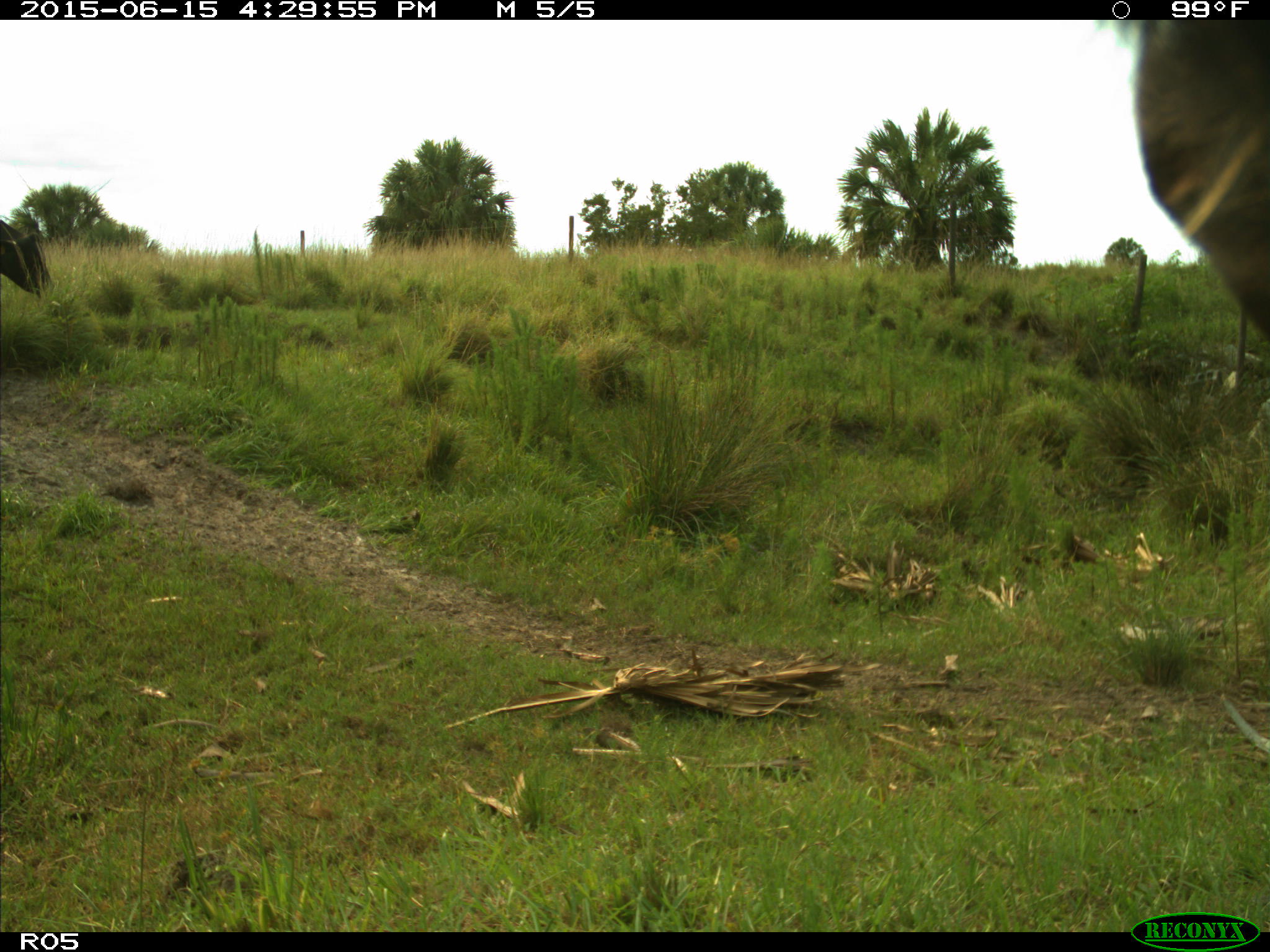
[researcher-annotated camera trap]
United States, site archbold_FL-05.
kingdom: Animalia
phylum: Chordata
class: Mammalia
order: Artiodactyla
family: Bovidae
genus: Bos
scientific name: Bos taurus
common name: domestic cow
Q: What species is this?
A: Bos taurus (domestic cow).